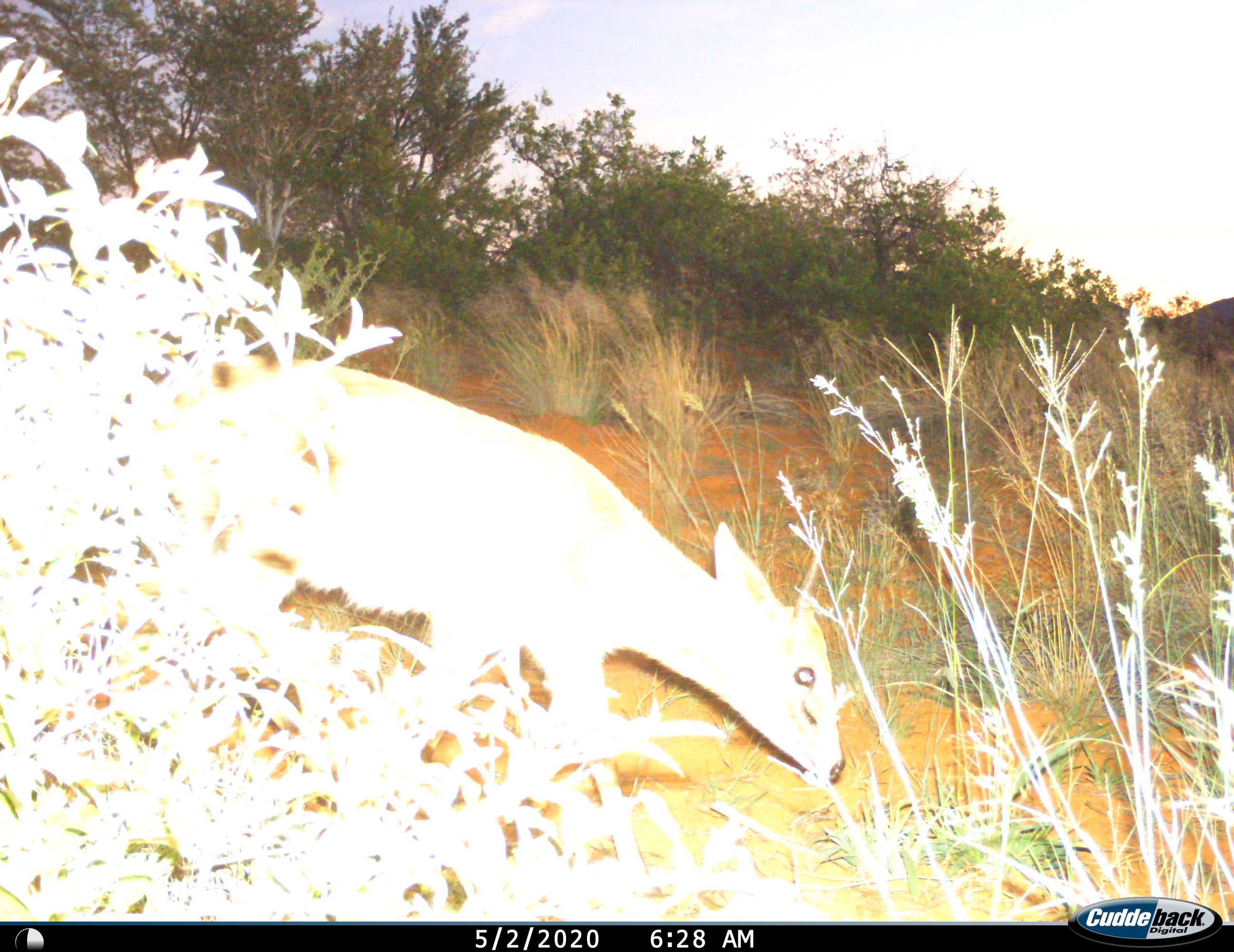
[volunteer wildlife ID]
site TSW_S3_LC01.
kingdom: Animalia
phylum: Chordata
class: Mammalia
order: Artiodactyla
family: Bovidae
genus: Sylvicapra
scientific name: Sylvicapra grimmia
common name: common duiker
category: duikercommongrey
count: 1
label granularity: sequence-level